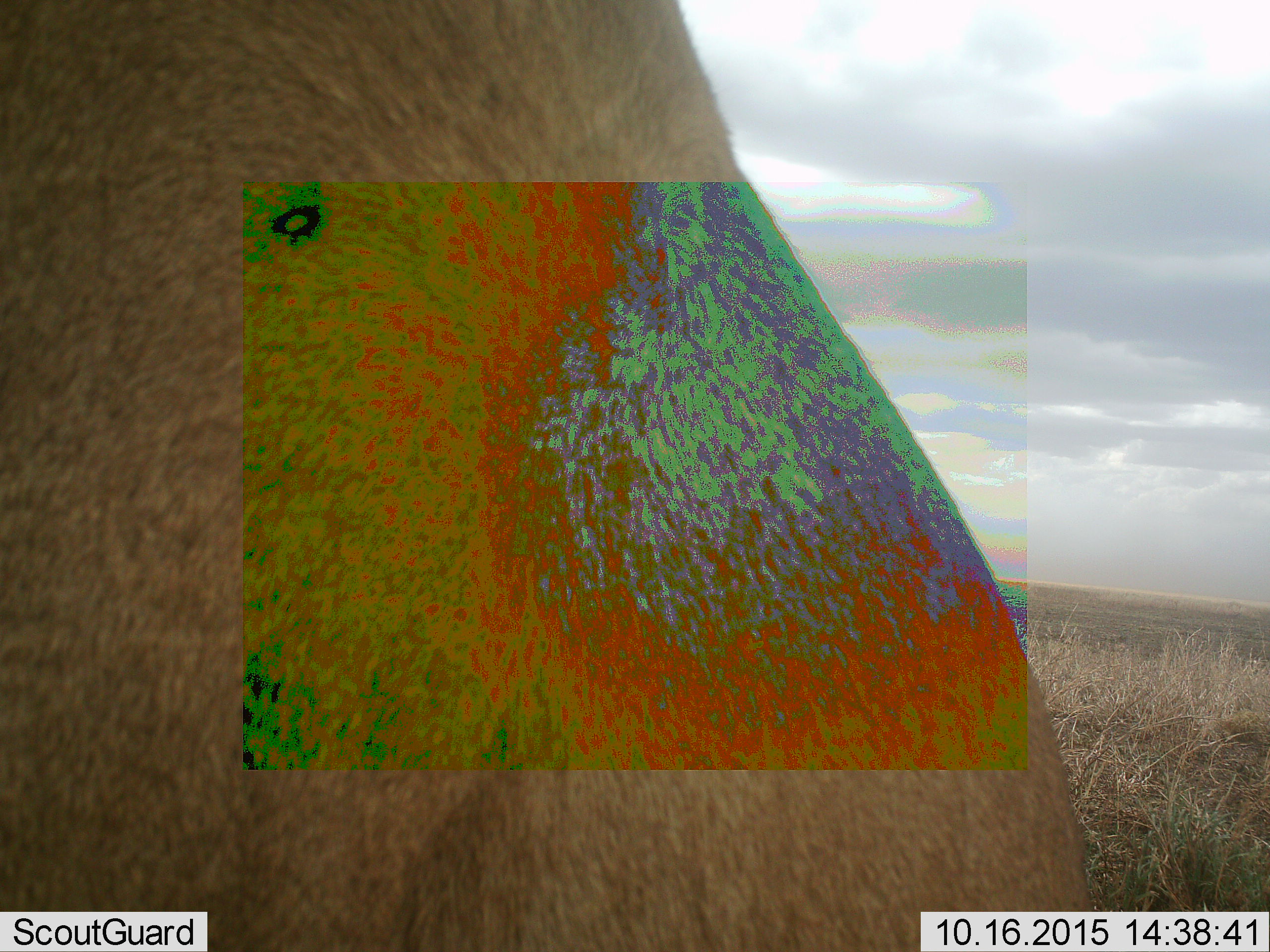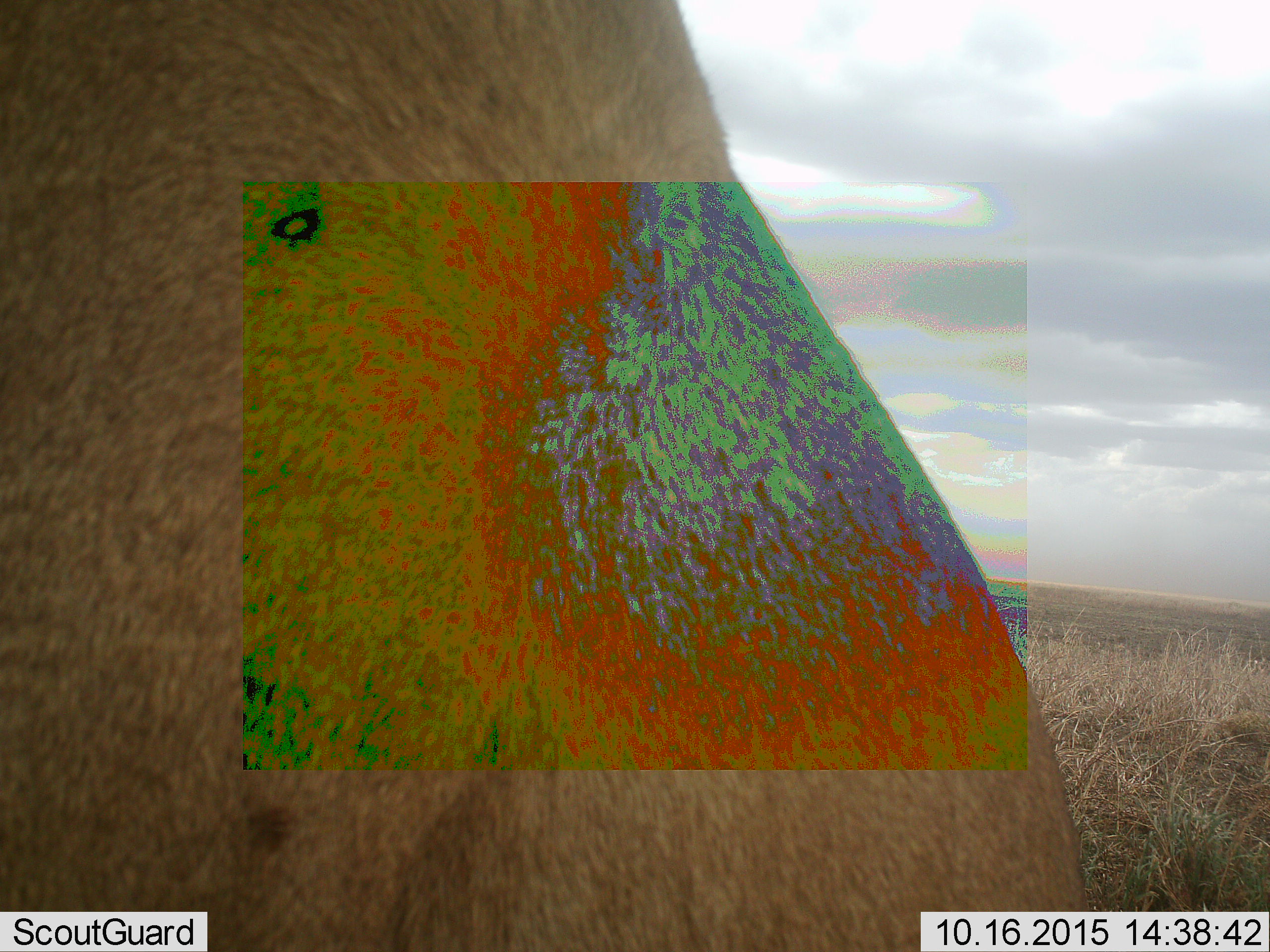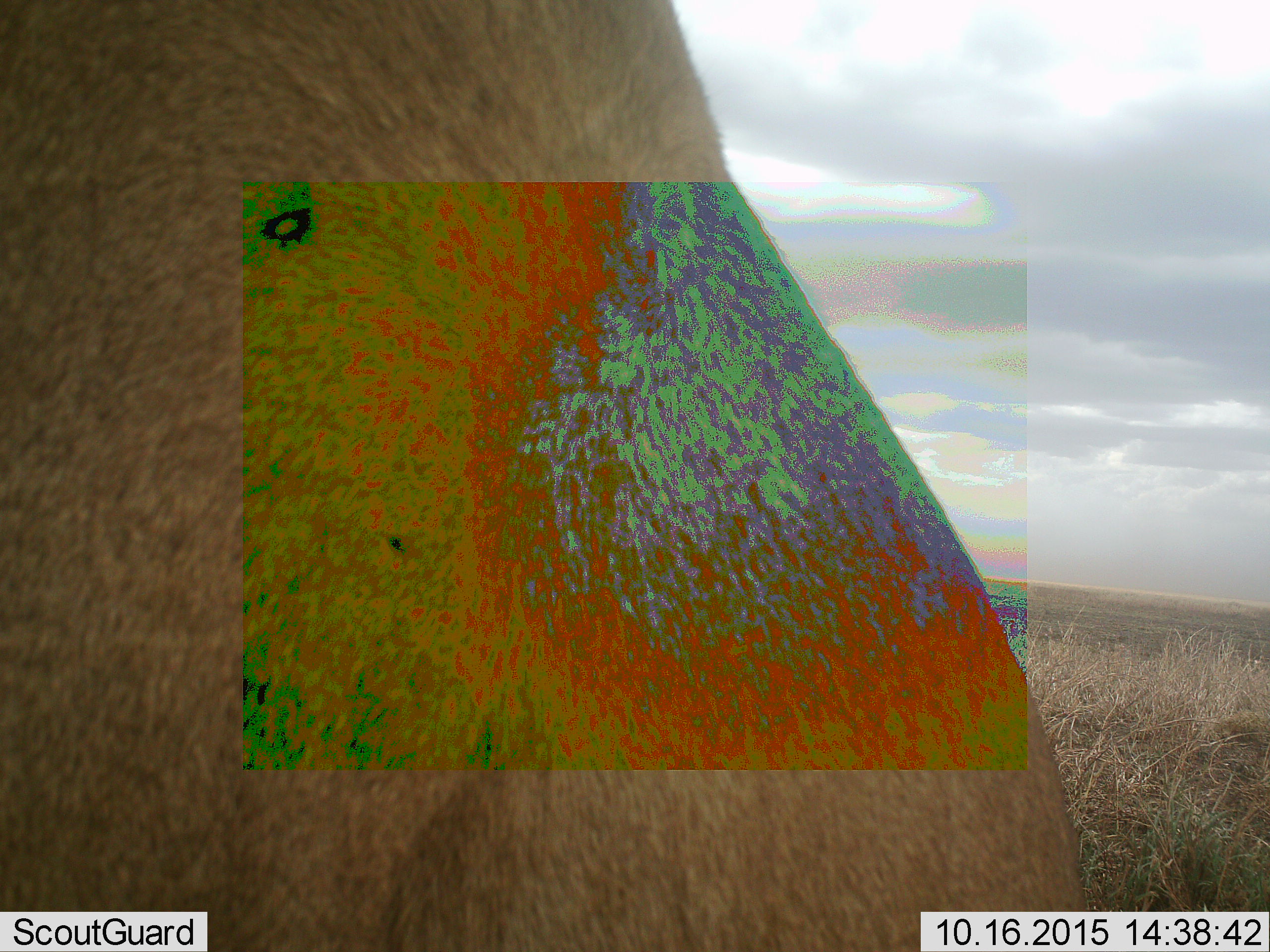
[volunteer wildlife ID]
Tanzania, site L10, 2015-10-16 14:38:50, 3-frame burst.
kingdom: Animalia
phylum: Chordata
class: Mammalia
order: Carnivora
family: Felidae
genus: Panthera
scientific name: Panthera leo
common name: lion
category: lionmale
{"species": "lionmale (lion) (Panthera leo)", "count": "1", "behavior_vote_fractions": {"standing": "50%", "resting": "50%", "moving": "0%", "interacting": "0%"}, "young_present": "0%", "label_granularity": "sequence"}